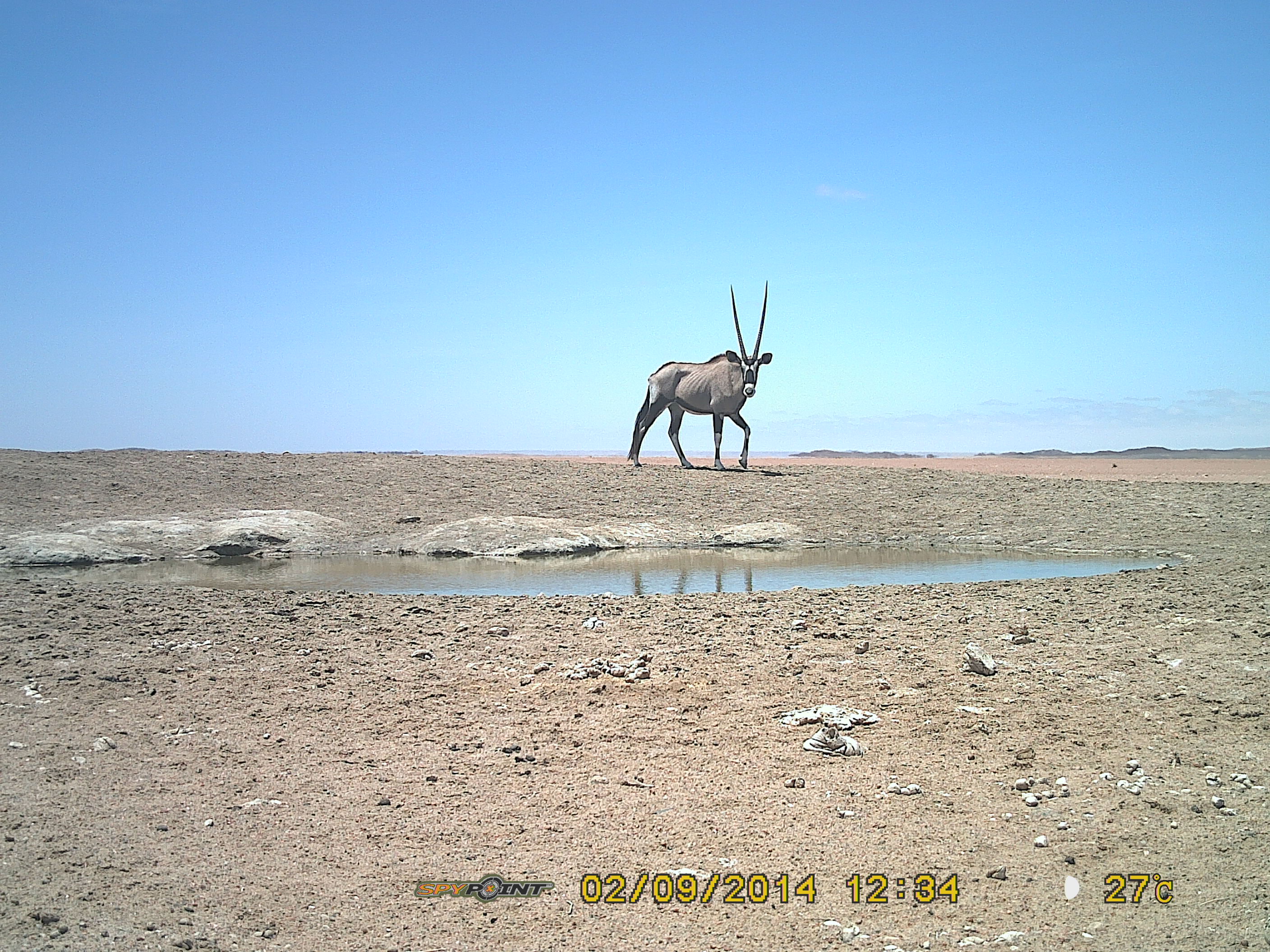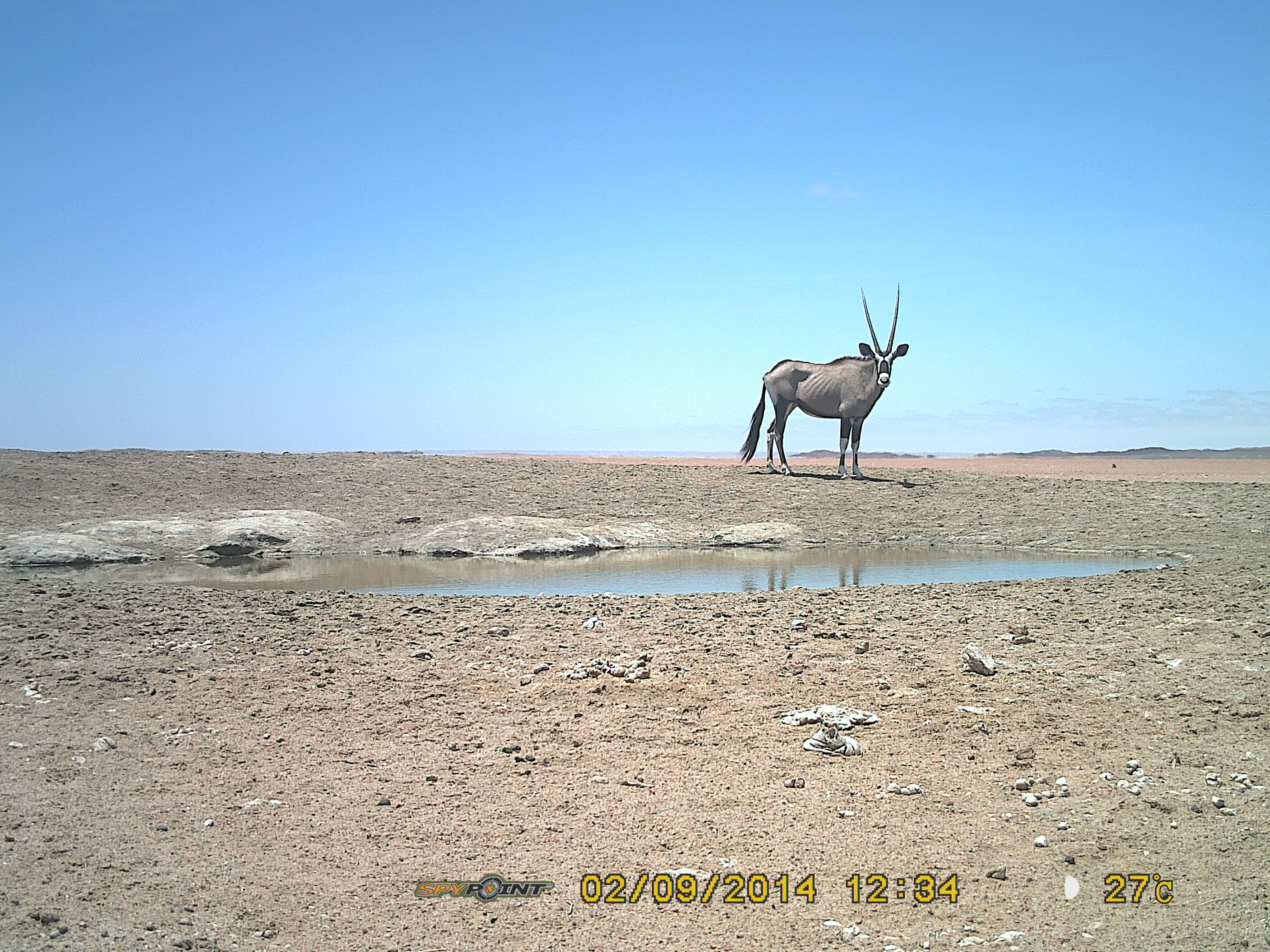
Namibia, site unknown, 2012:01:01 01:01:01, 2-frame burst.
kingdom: Animalia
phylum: Chordata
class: Mammalia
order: Artiodactyla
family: Bovidae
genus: Oryx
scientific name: Oryx gazella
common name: gemsbok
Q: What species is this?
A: Oryx gazella (gemsbok).